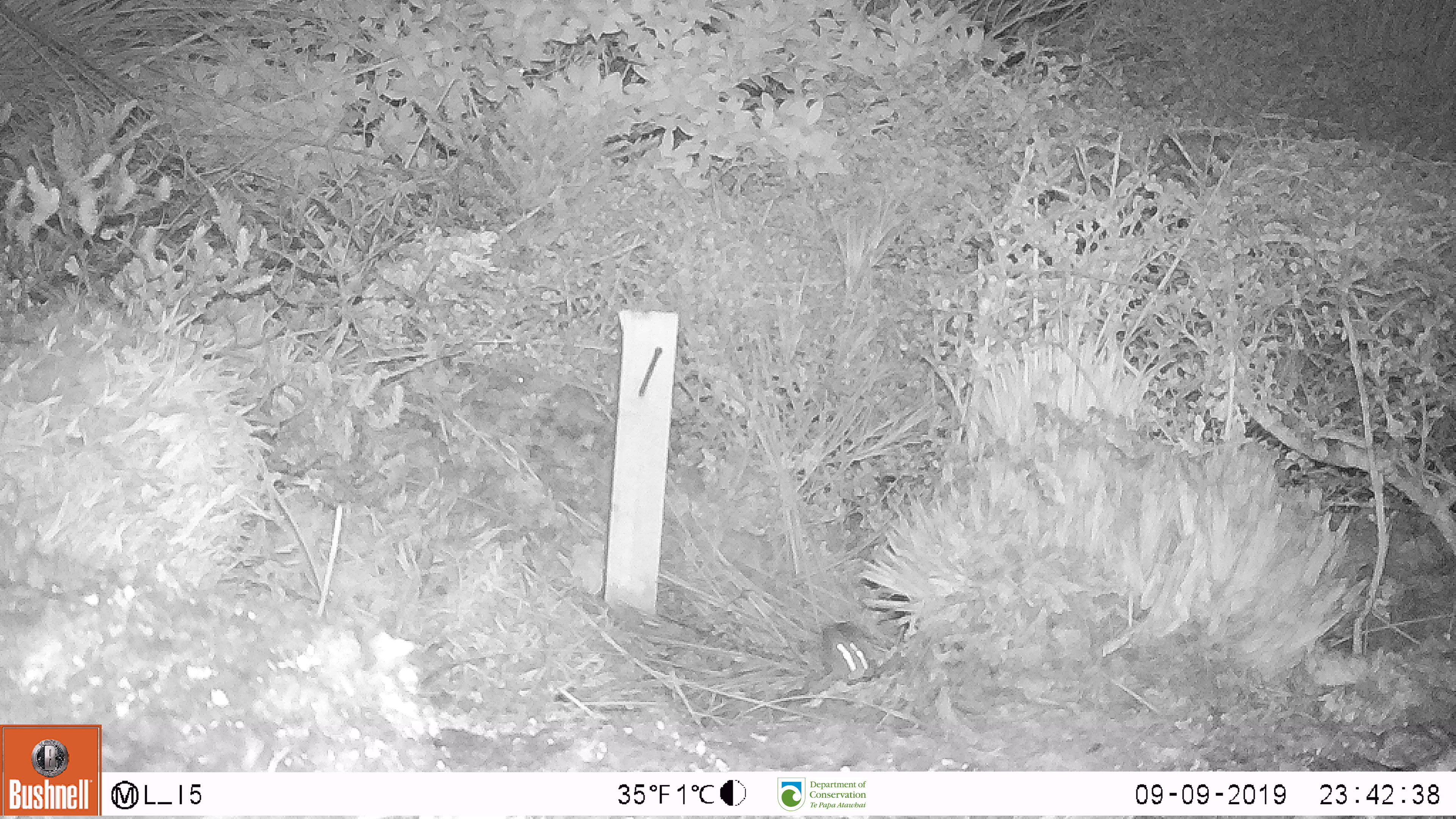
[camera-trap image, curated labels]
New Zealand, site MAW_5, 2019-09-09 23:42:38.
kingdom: Animalia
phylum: Chordata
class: Mammalia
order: Rodentia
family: Muridae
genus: Mus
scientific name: Mus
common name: mouse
Mouse (Mus).